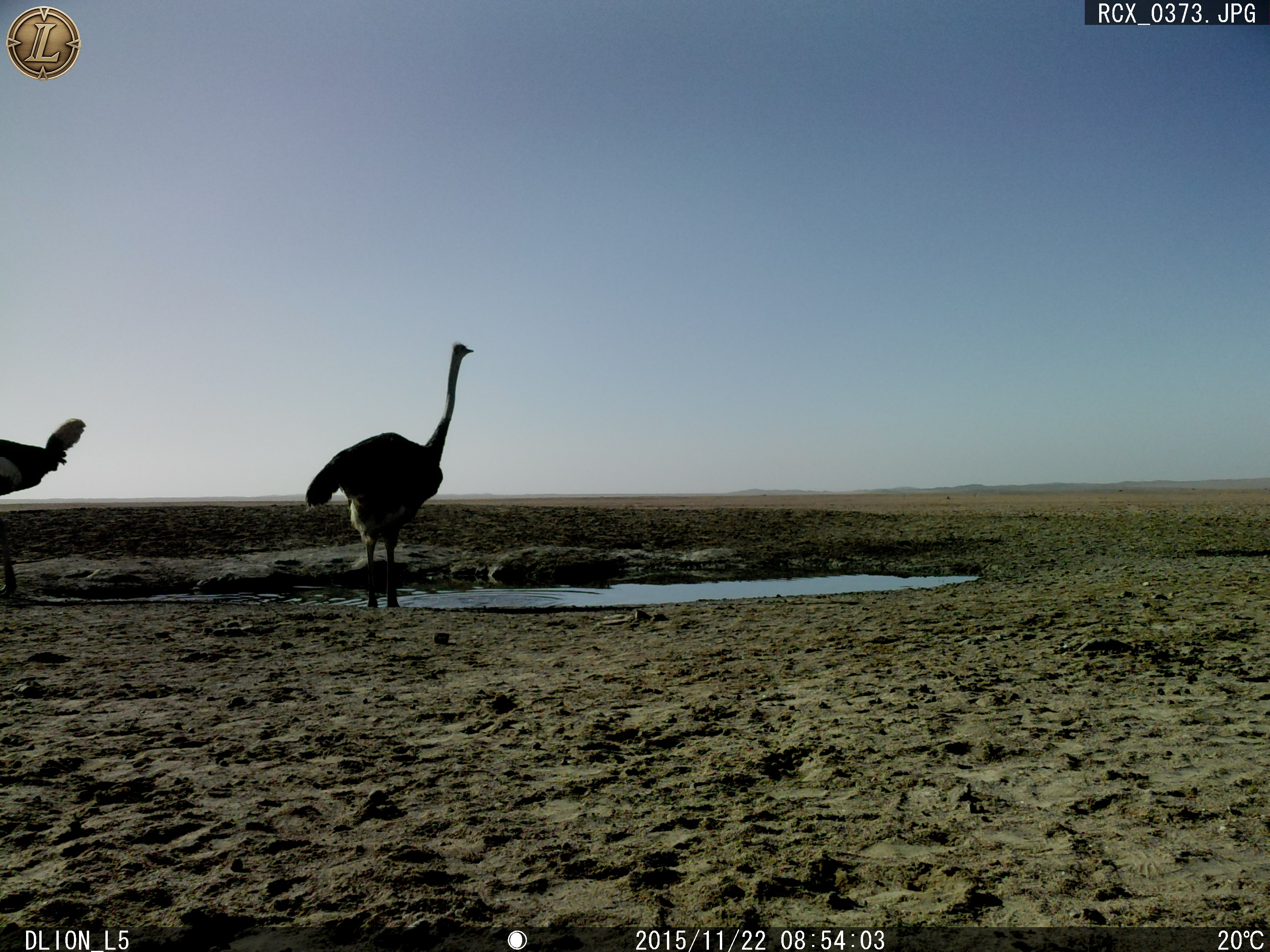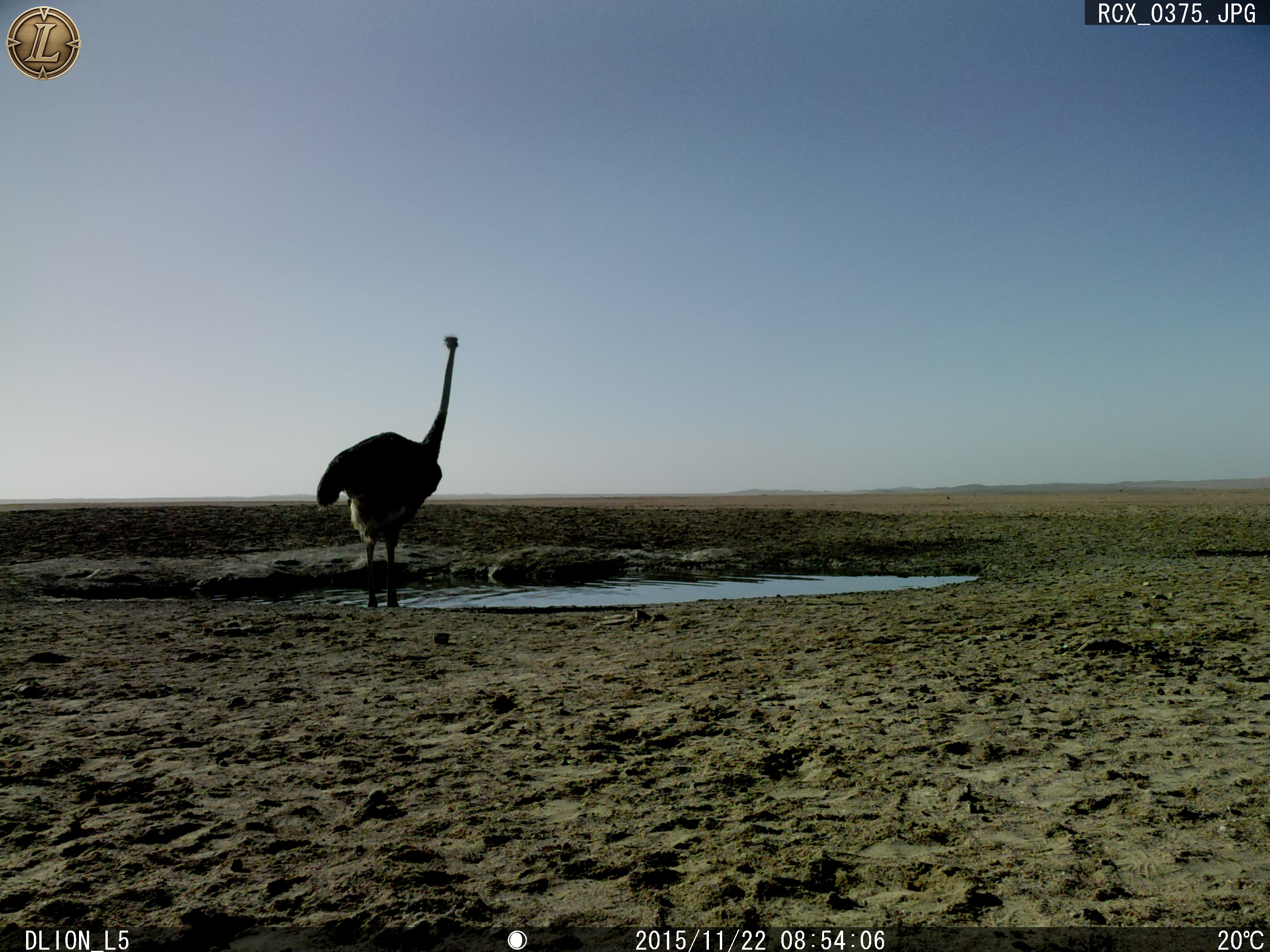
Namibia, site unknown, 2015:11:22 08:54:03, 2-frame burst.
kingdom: Animalia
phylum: Chordata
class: Aves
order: Struthioniformes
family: Struthionidae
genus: Struthio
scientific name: Struthio camelus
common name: common ostrich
Struthio camelus (common ostrich).